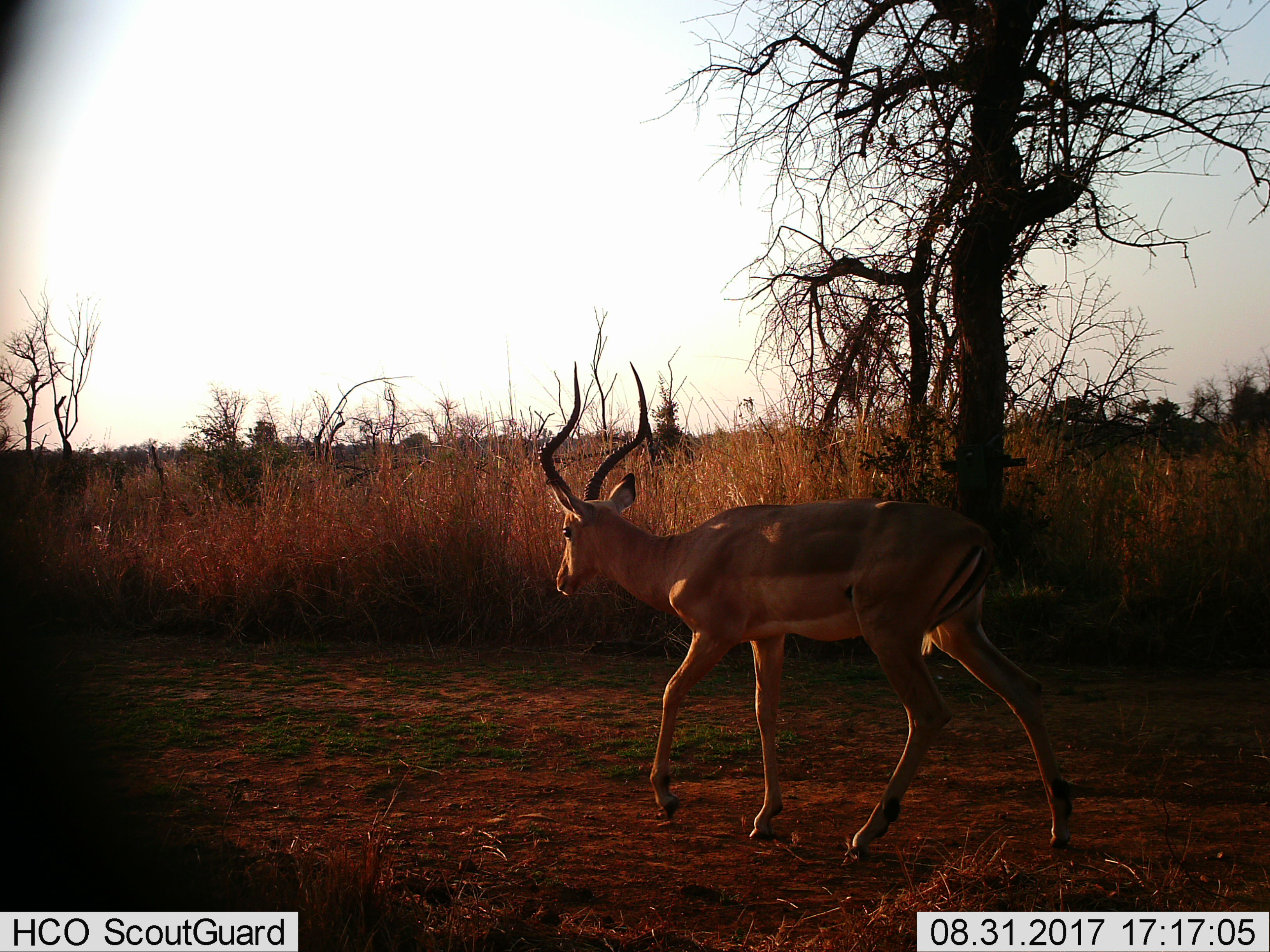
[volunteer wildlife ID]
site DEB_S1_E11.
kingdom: Animalia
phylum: Chordata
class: Mammalia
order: Artiodactyla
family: Bovidae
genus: Aepyceros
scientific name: Aepyceros melampus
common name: impala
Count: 1.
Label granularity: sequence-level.